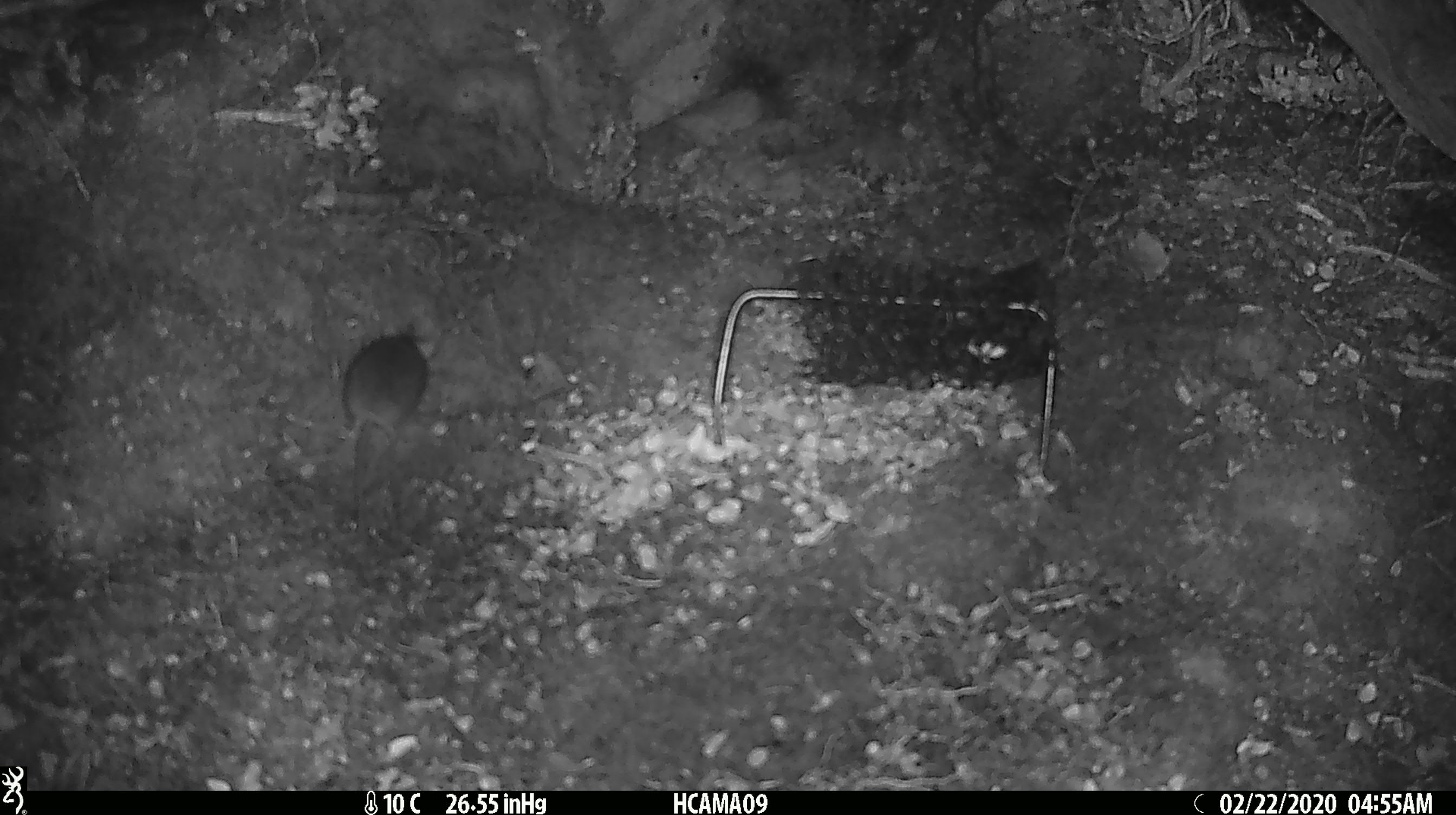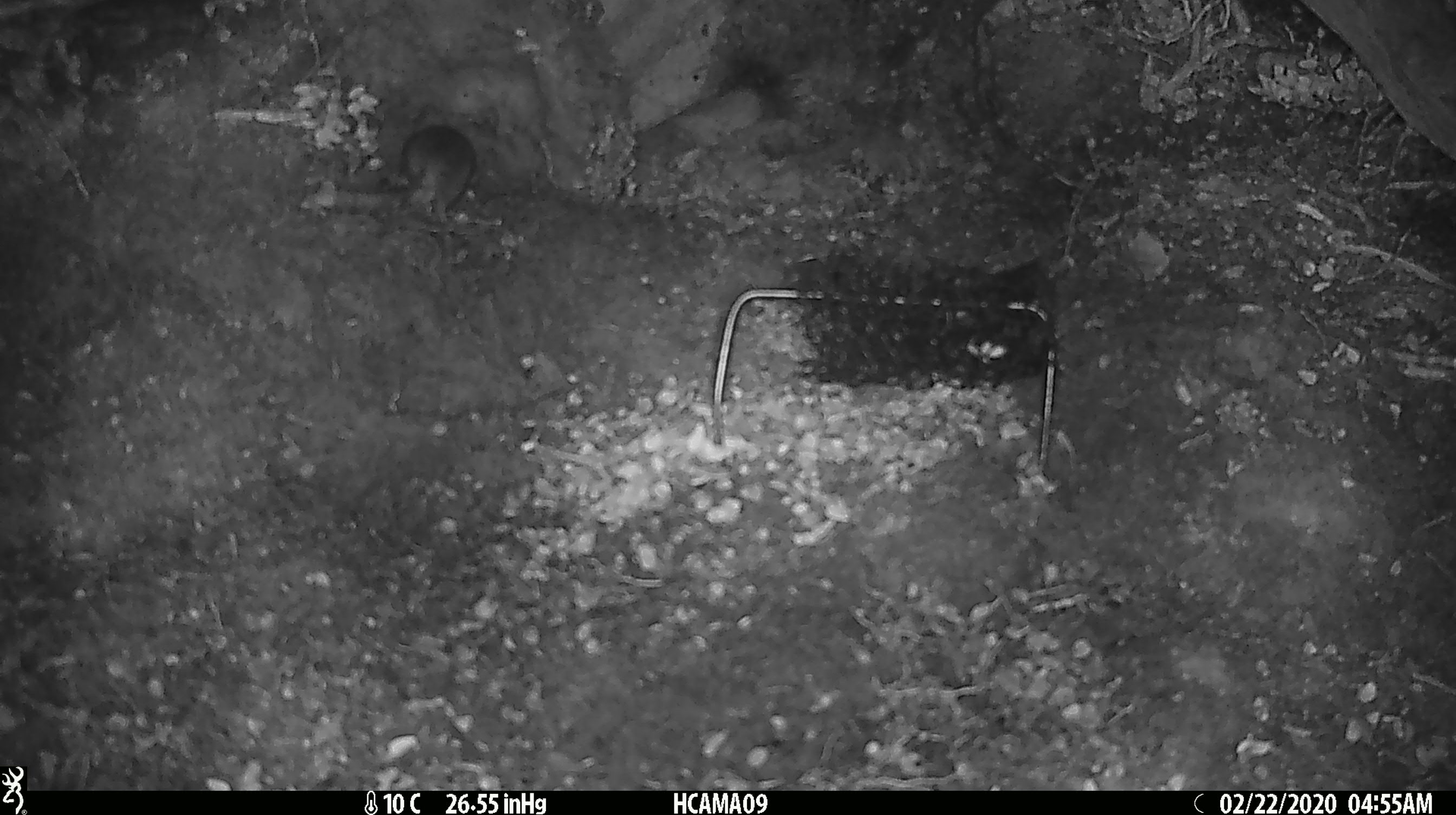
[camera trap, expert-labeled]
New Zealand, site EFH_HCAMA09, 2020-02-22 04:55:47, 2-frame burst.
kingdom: Animalia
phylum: Chordata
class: Mammalia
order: Rodentia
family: Muridae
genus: Mus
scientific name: Mus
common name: mouse